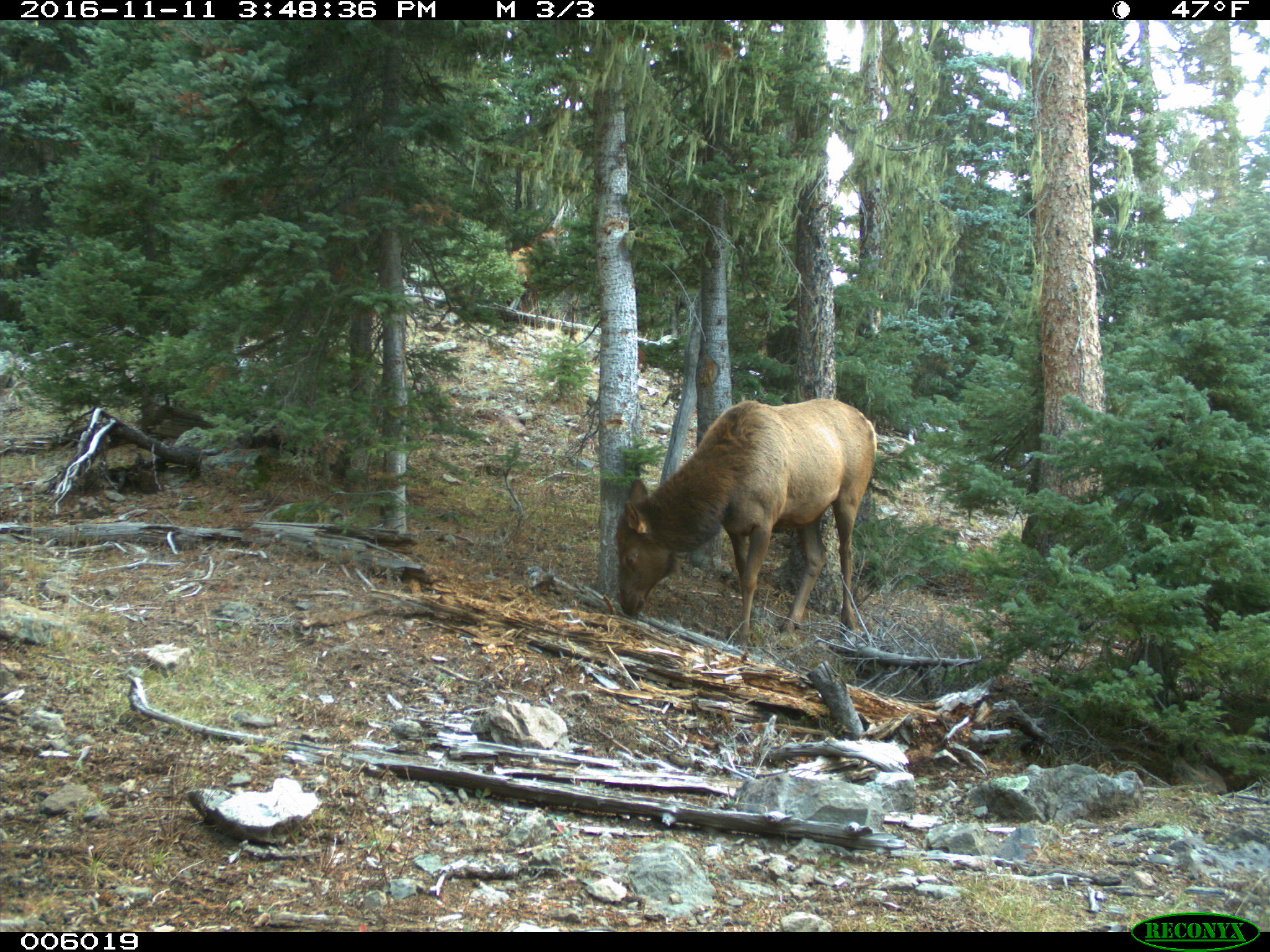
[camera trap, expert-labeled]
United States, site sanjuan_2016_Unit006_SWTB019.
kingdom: Animalia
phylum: Chordata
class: Mammalia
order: Artiodactyla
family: Cervidae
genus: Cervus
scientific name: Cervus elaphus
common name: red deer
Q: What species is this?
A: Cervus elaphus (red deer).